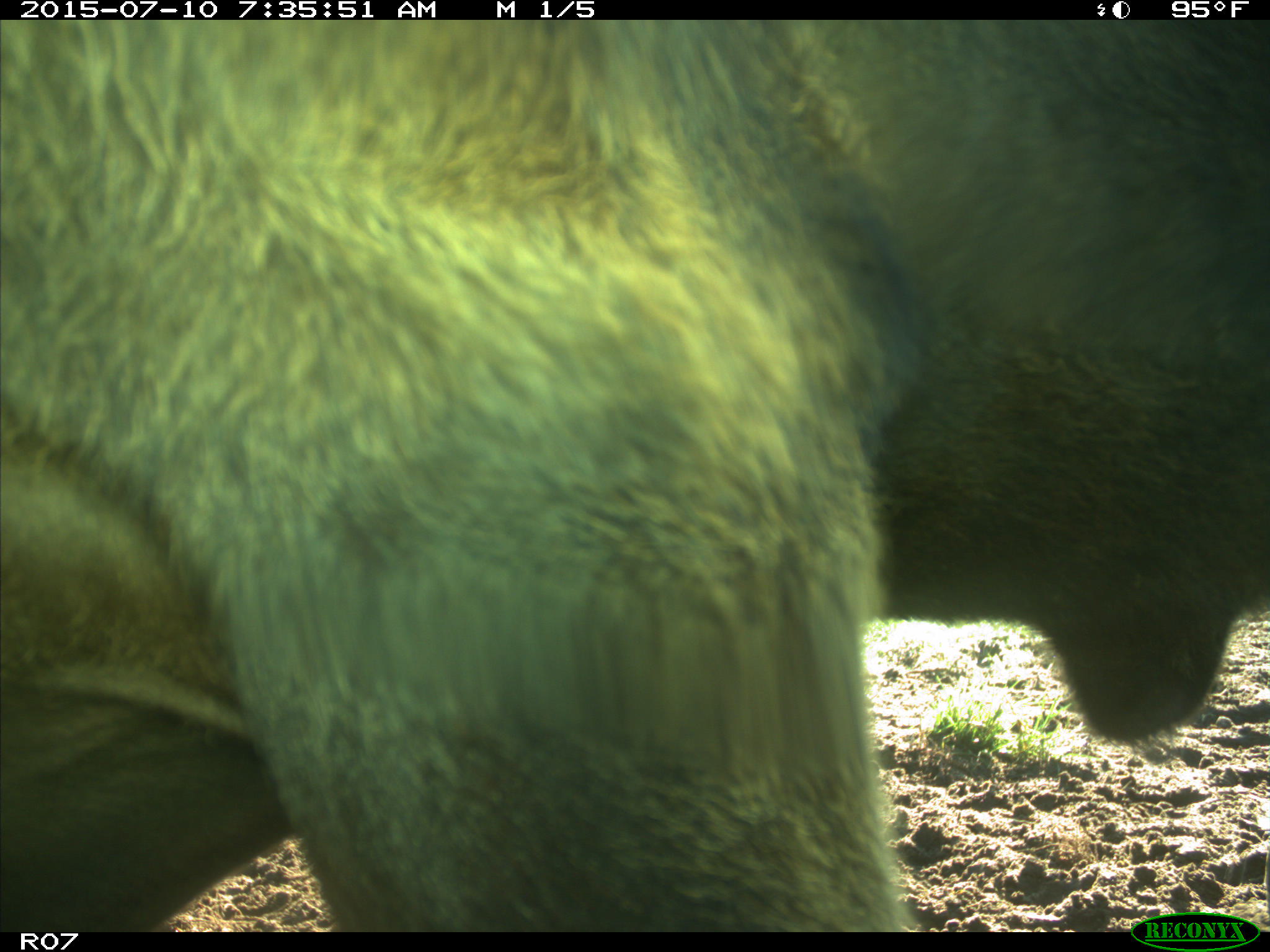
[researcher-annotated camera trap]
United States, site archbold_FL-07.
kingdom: Animalia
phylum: Chordata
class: Mammalia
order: Artiodactyla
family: Bovidae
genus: Bos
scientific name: Bos taurus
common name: domestic cow